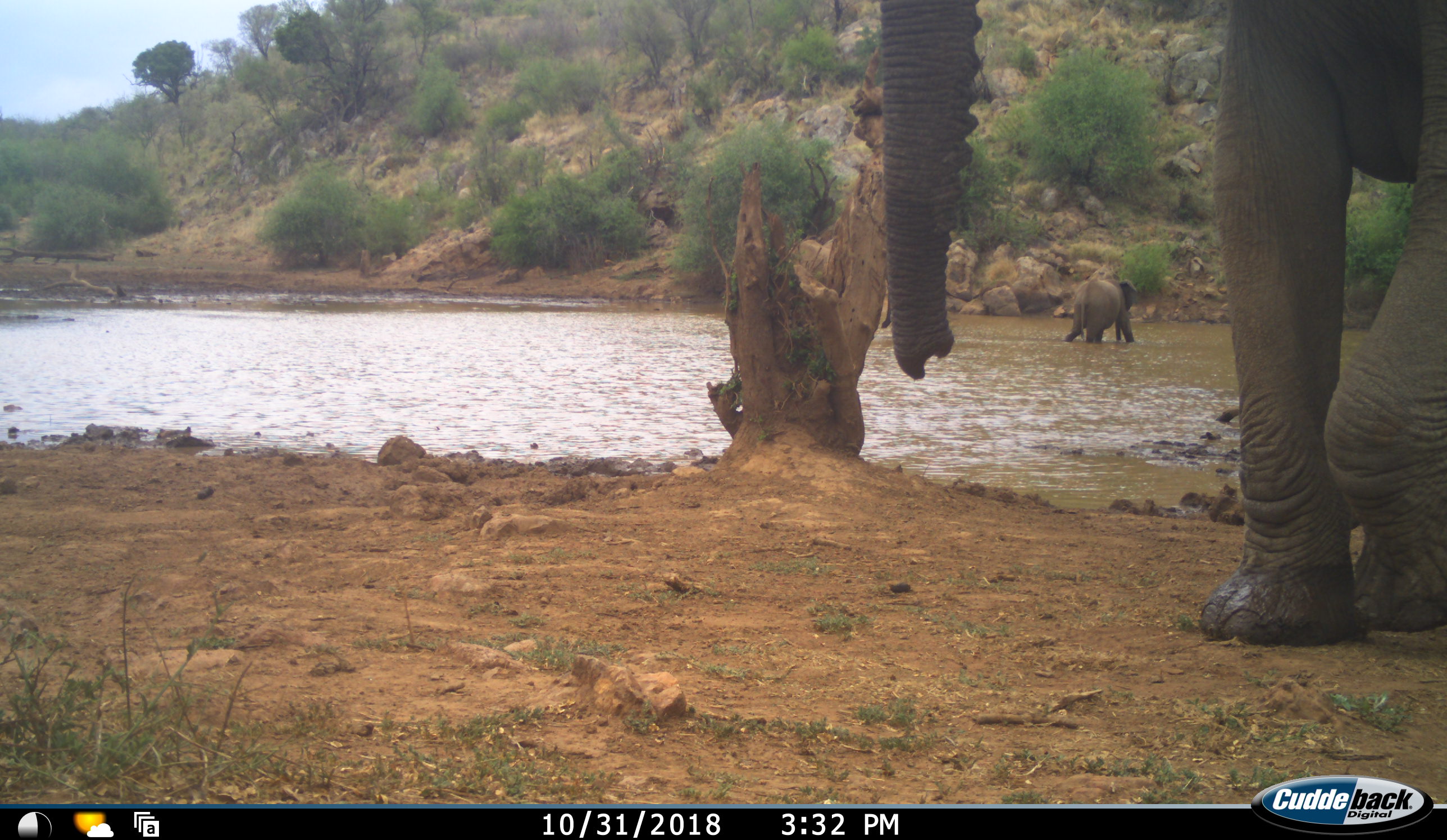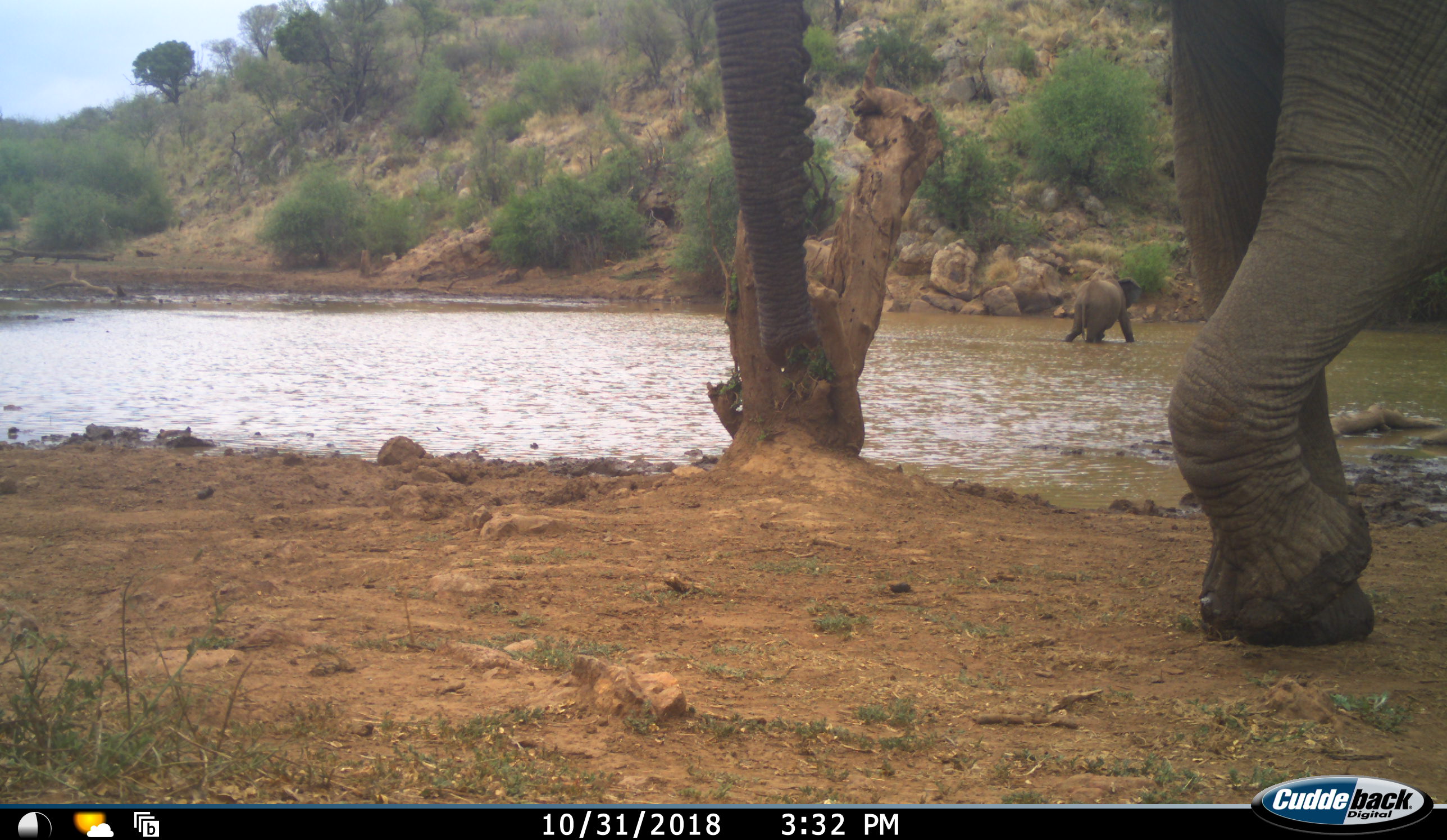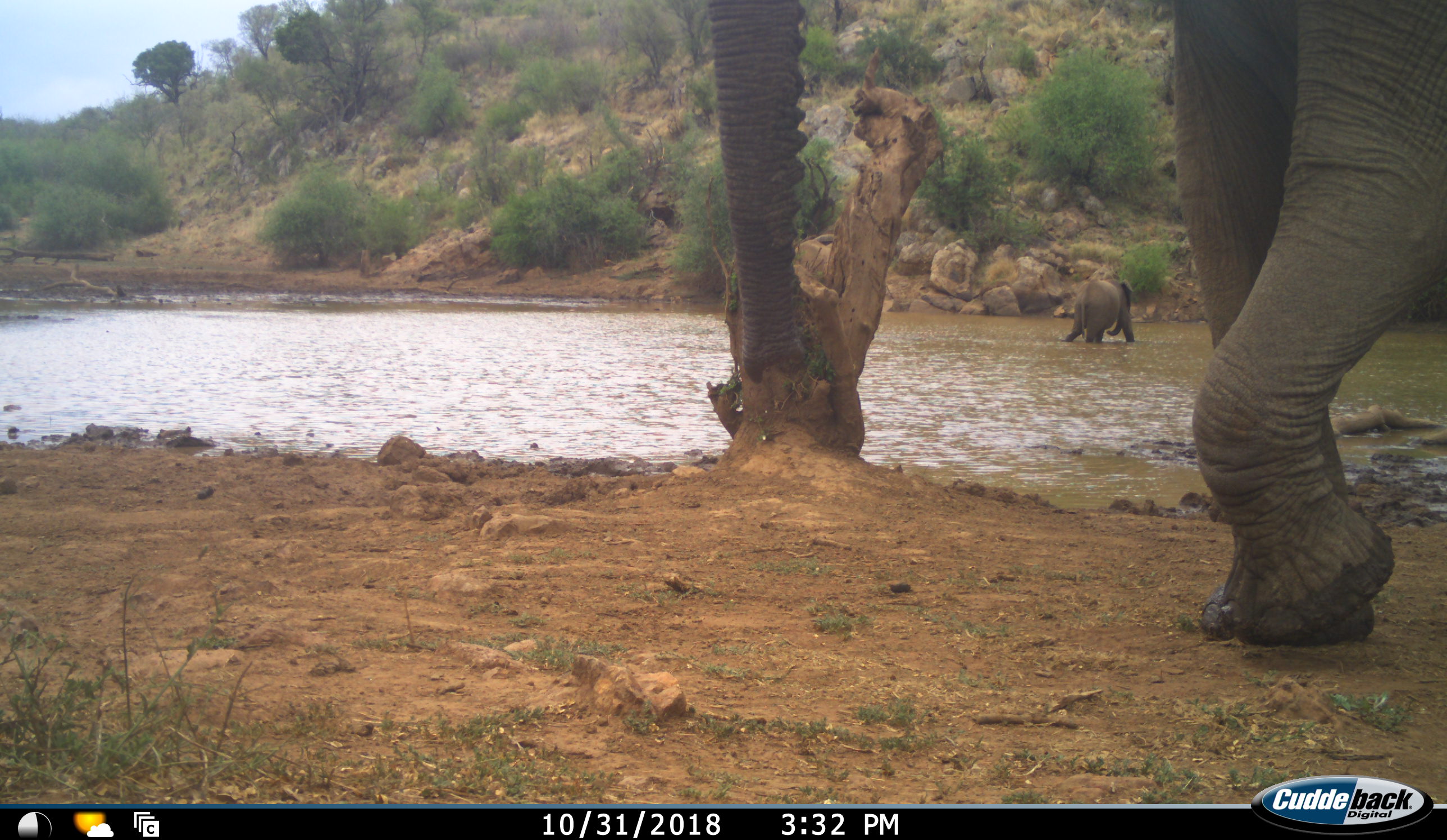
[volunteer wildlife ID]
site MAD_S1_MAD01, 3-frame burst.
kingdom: Animalia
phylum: Chordata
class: Mammalia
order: Proboscidea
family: Elephantidae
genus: Loxodonta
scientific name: Loxodonta africana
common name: african bush elephant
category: elephant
Elephant (african bush elephant) (Loxodonta africana), count 2. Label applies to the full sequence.